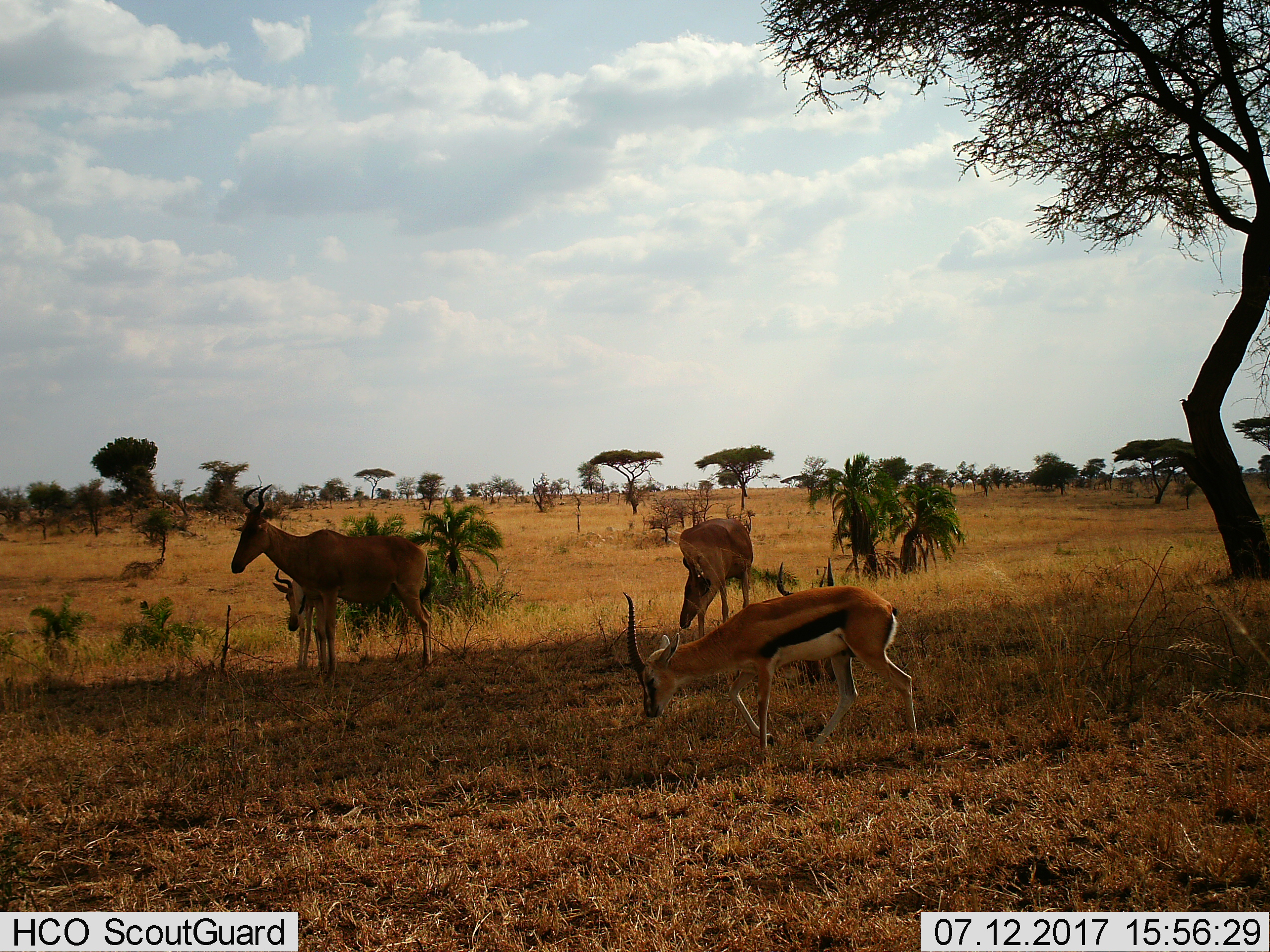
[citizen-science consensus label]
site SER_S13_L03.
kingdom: Animalia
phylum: Chordata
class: Mammalia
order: Artiodactyla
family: Bovidae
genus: Eudorcas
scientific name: Eudorcas thomsonii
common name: thomson's gazelle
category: gazellethomsons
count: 1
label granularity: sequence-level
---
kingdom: Animalia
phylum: Chordata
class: Mammalia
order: Artiodactyla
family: Bovidae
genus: Alcelaphus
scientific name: Alcelaphus buselaphus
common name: hartebeest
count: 3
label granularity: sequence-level